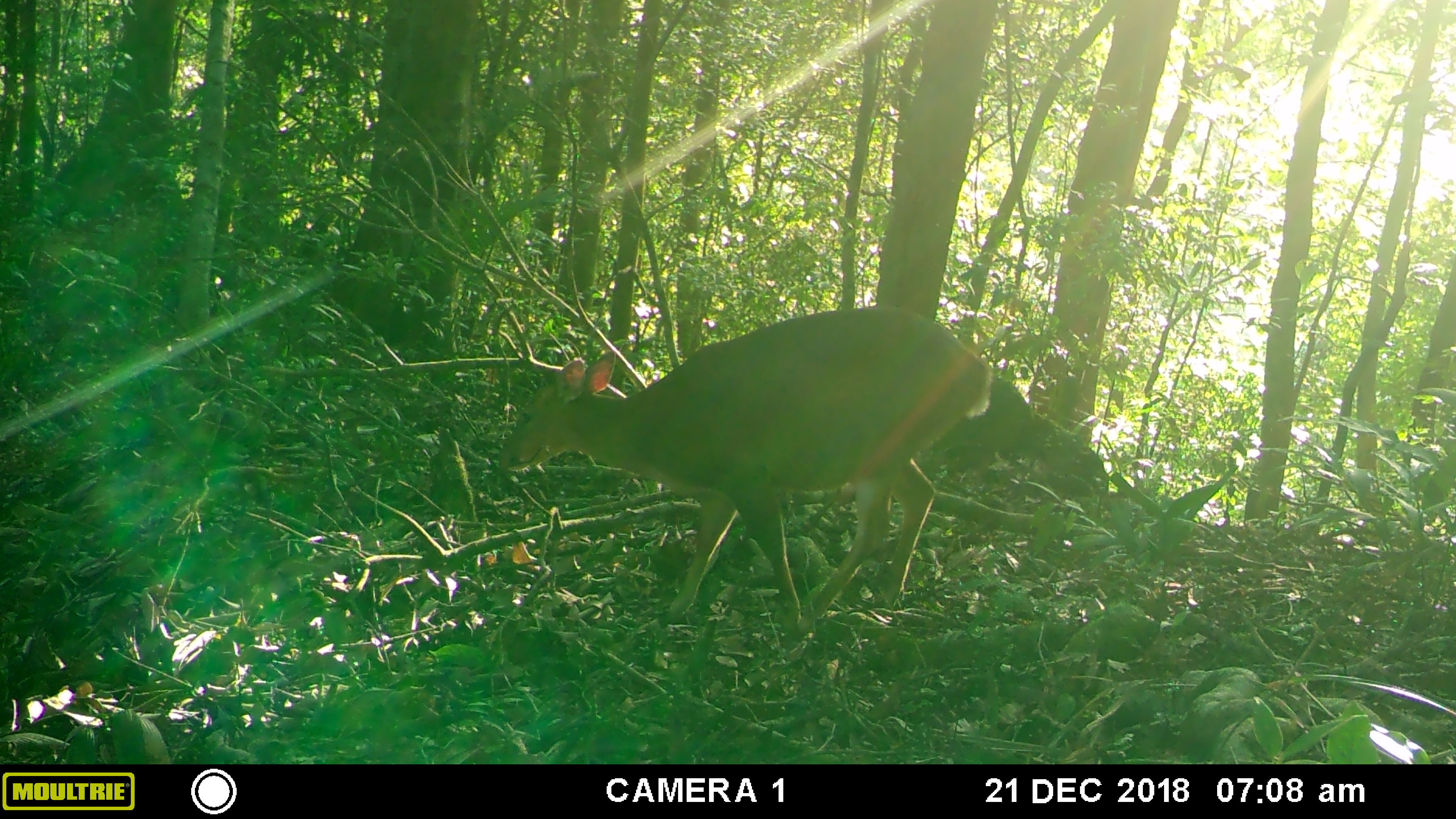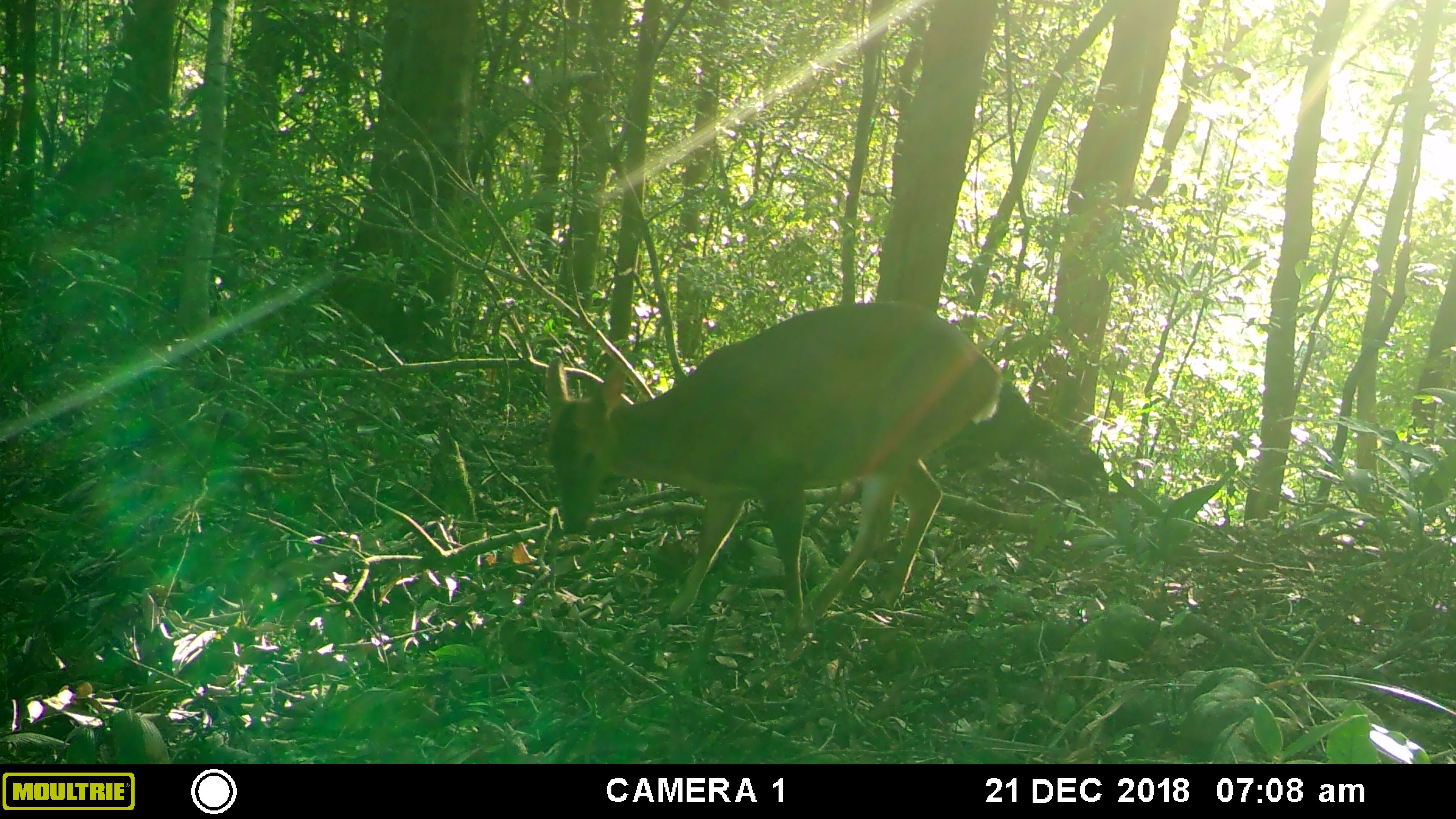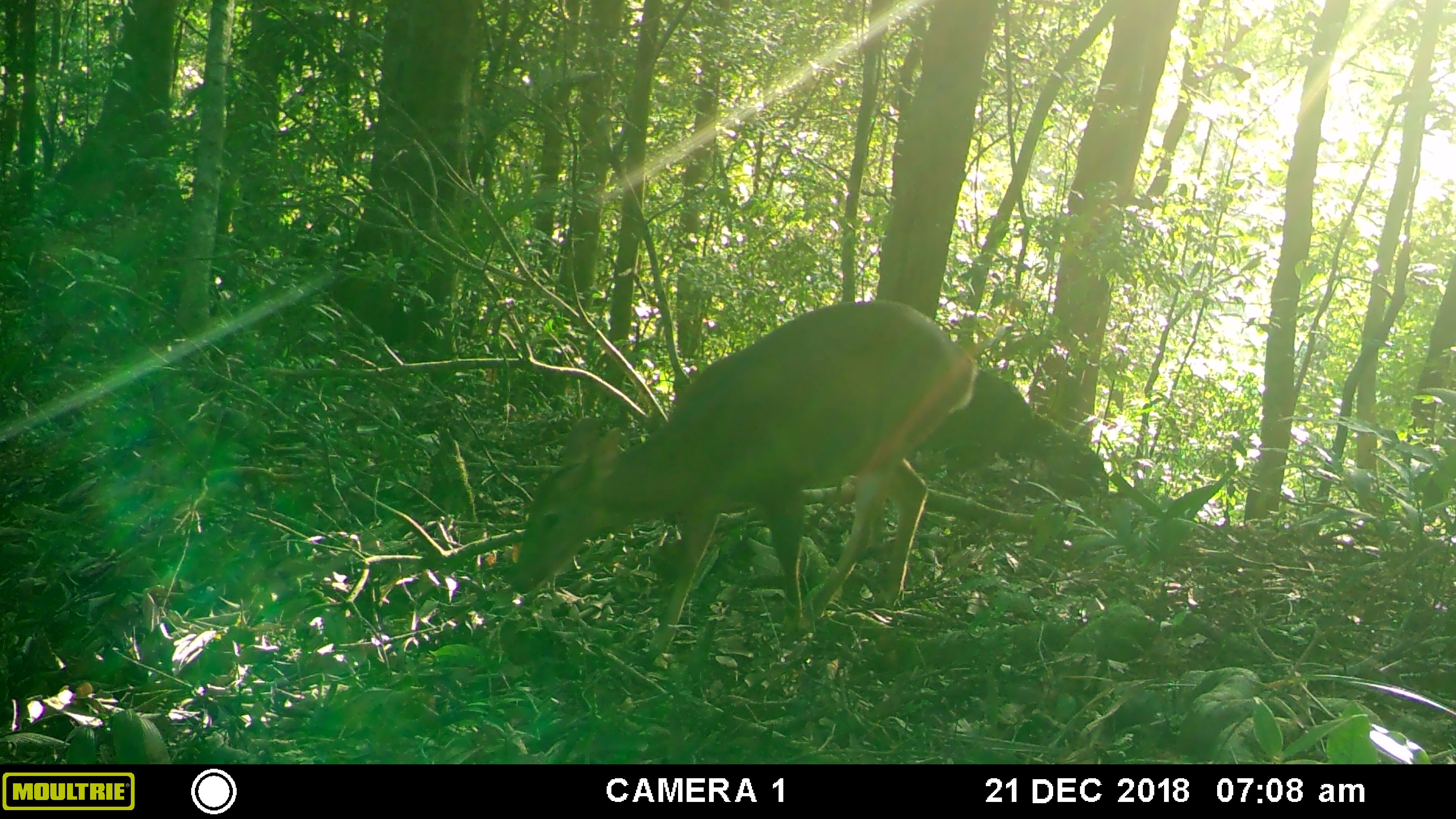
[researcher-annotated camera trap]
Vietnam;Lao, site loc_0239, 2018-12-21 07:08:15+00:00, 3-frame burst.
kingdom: Animalia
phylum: Chordata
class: Mammalia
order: Artiodactyla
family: Cervidae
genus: Muntiacus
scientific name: Muntiacus vuquangensis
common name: large-antlered muntjac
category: large antlered muntjac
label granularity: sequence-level